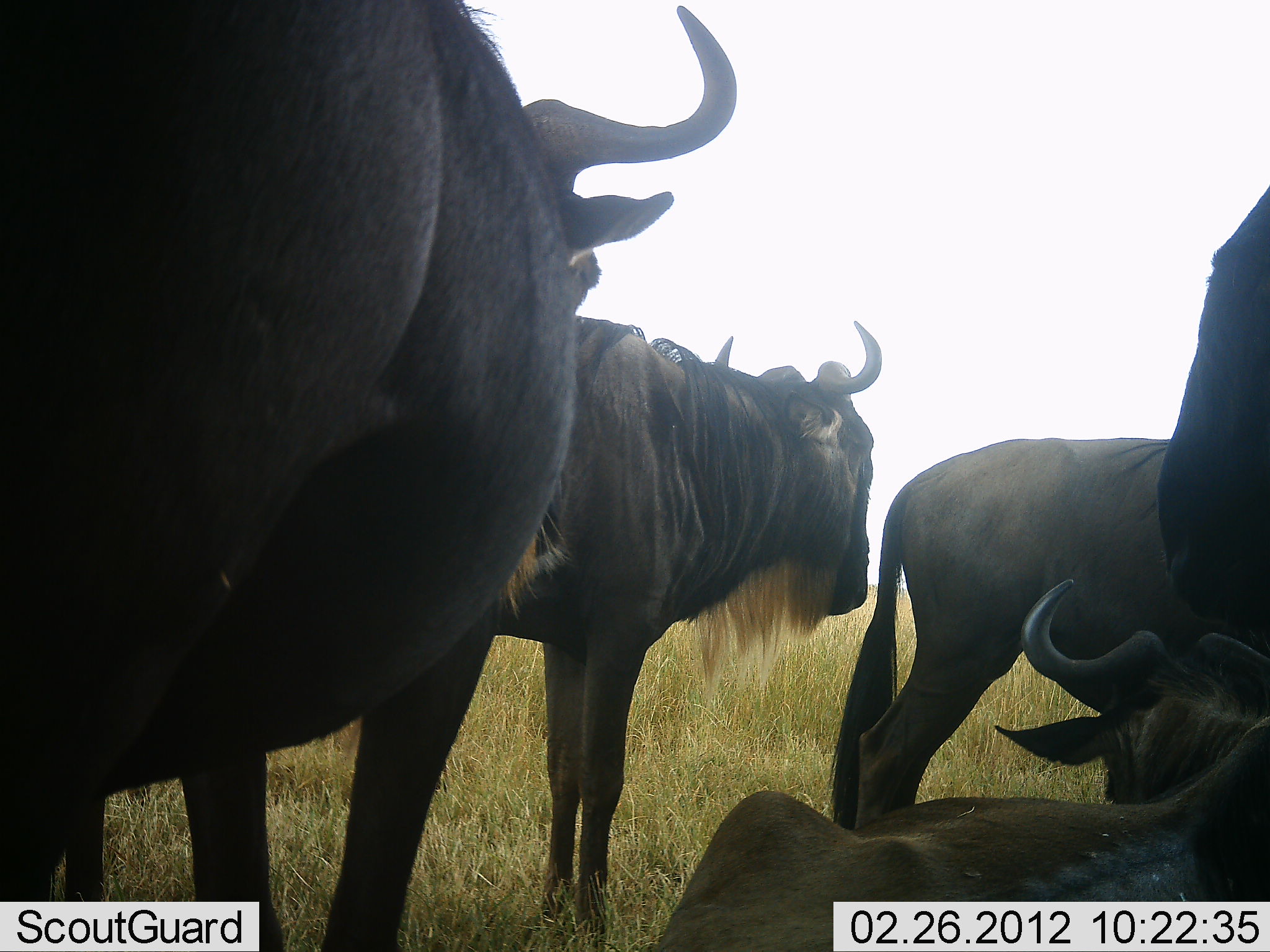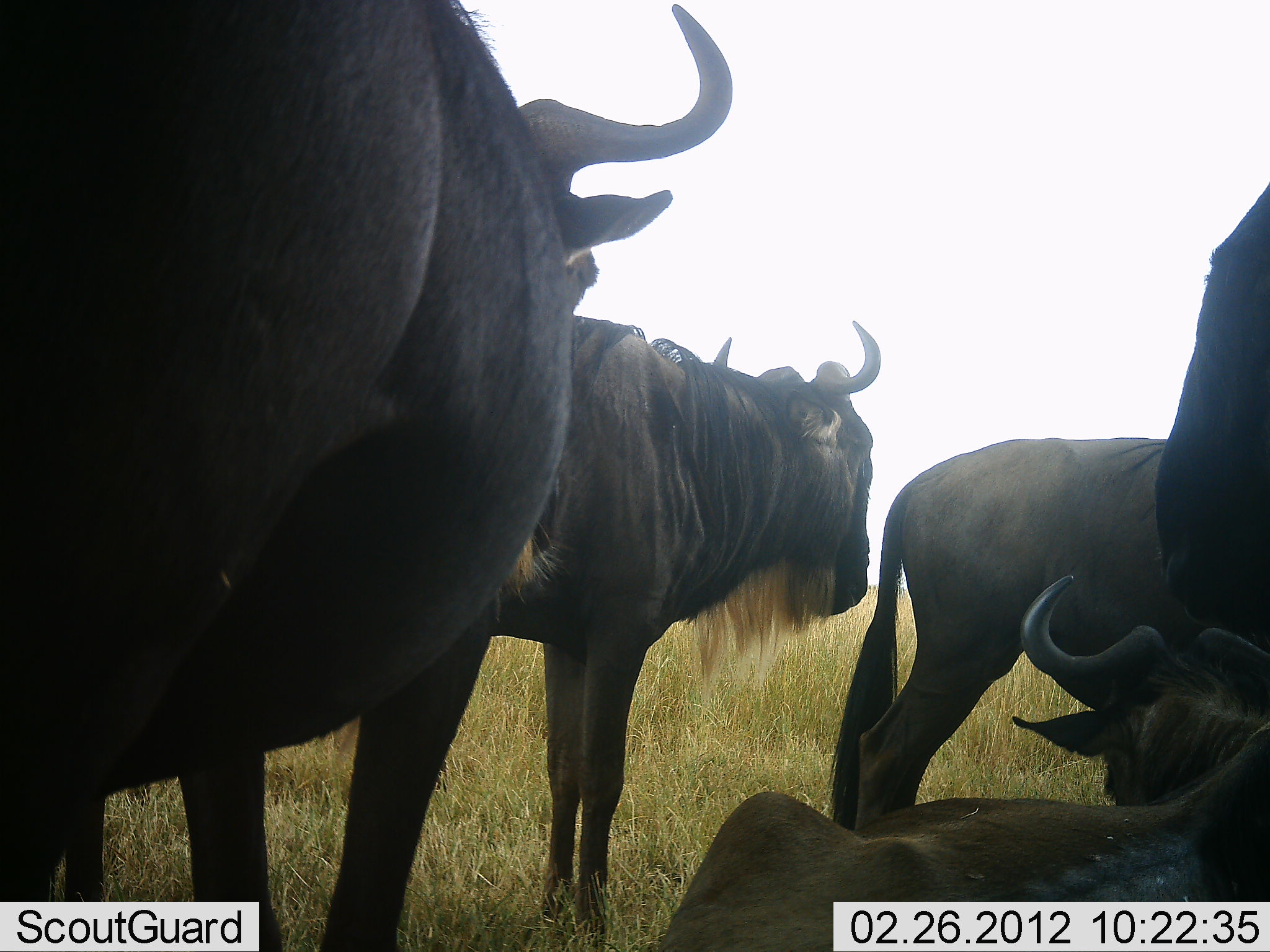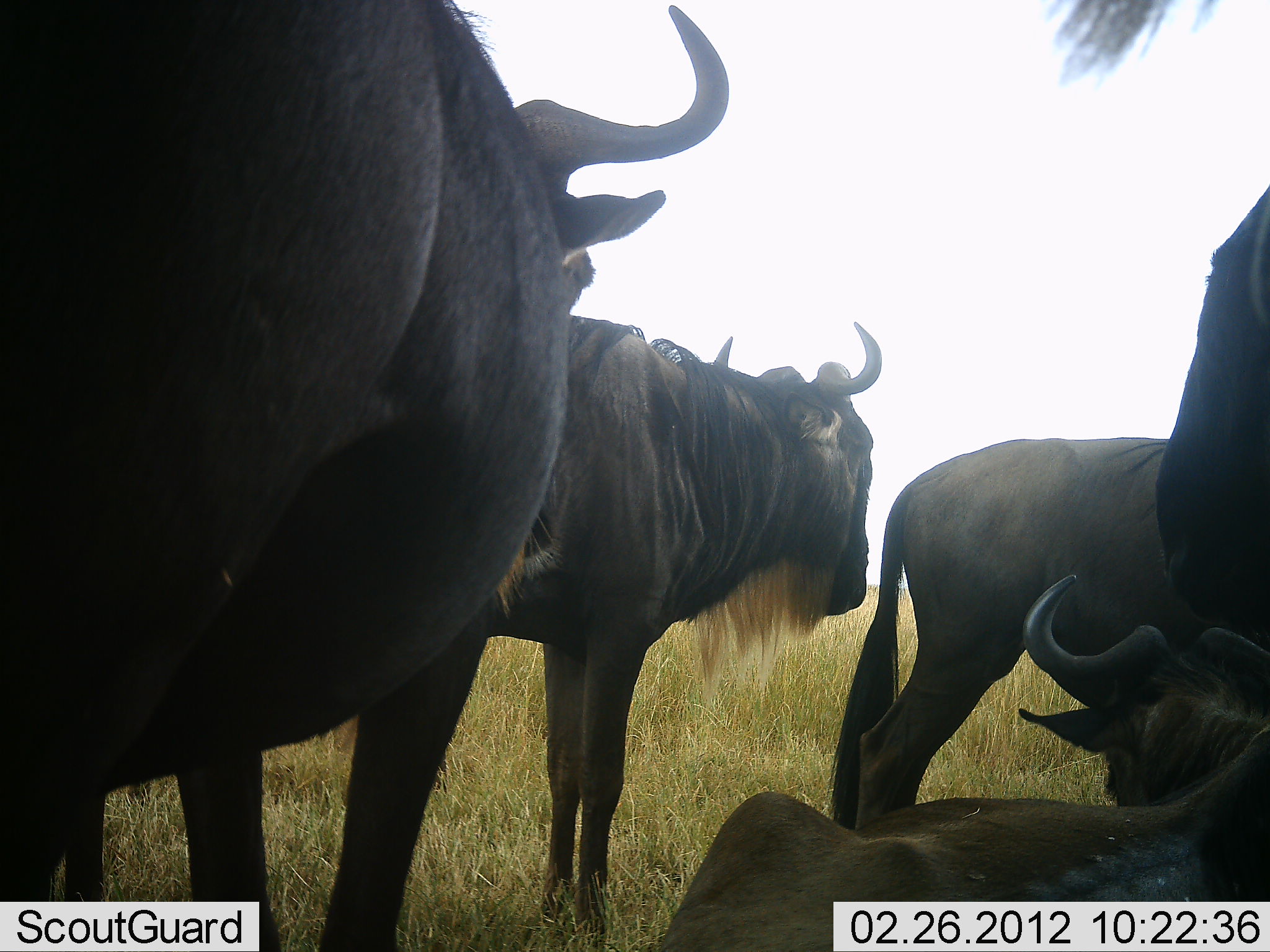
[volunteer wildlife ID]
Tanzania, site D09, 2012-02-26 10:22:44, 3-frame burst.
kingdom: Animalia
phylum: Chordata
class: Mammalia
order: Artiodactyla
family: Bovidae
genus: Connochaetes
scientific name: Connochaetes taurinus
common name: blue wildebeest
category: wildebeest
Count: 5.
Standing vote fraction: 90%.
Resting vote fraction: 97%.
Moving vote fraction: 3%.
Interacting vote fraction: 0%.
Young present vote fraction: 3%.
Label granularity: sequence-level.